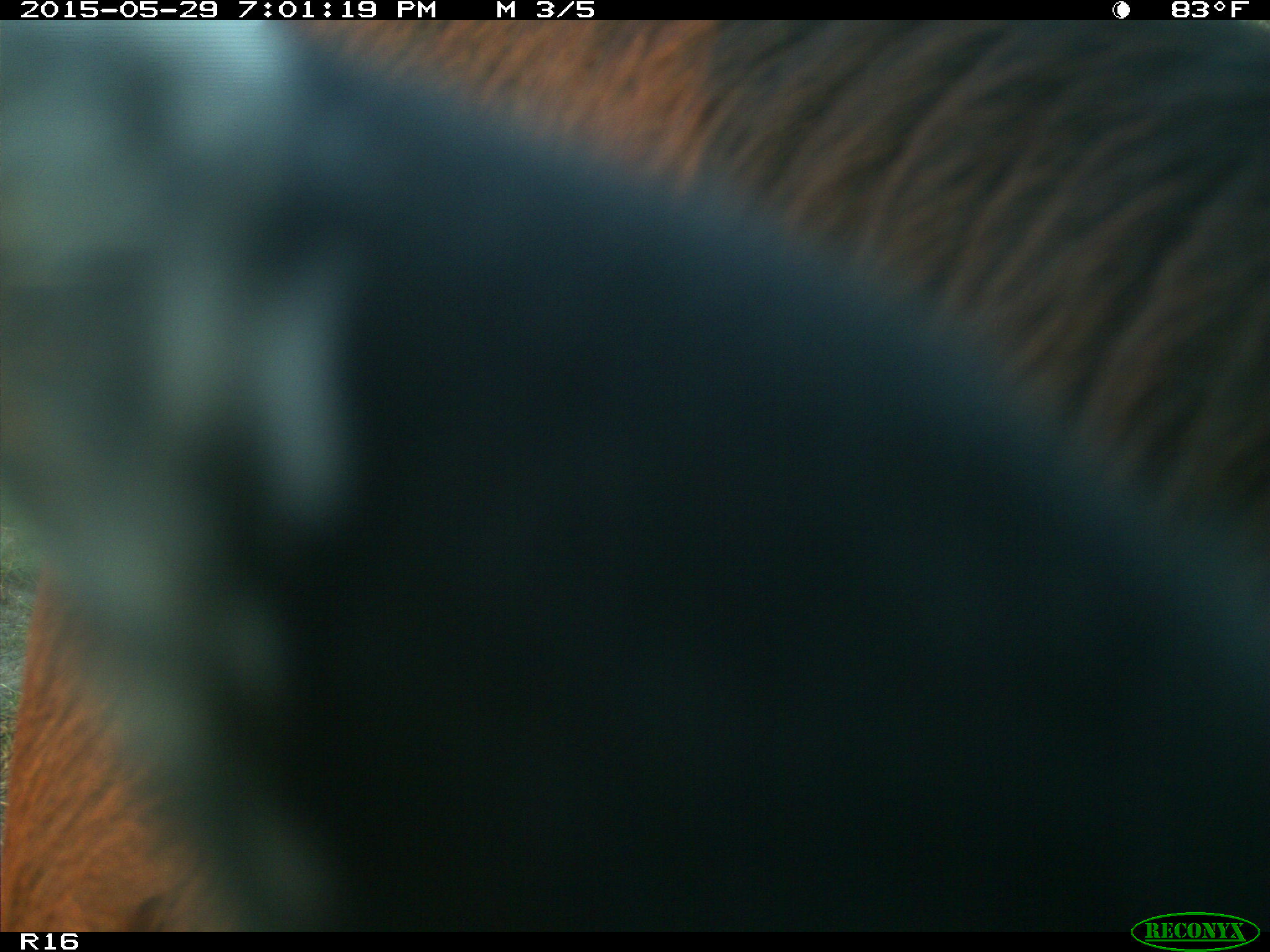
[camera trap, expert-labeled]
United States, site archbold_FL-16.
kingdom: Animalia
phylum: Chordata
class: Mammalia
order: Artiodactyla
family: Bovidae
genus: Bos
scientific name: Bos taurus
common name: domestic cow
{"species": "Bos taurus (domestic cow)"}